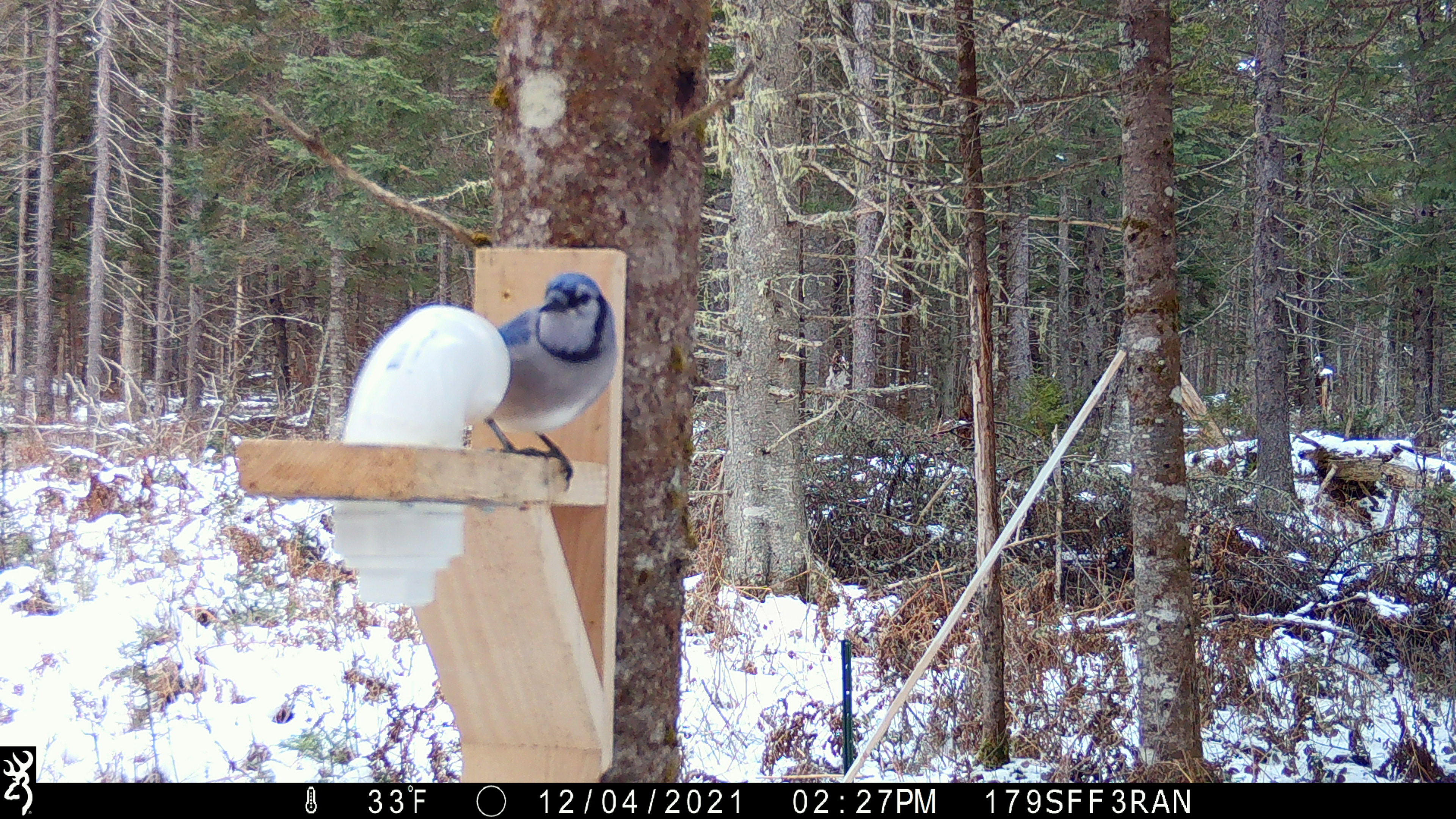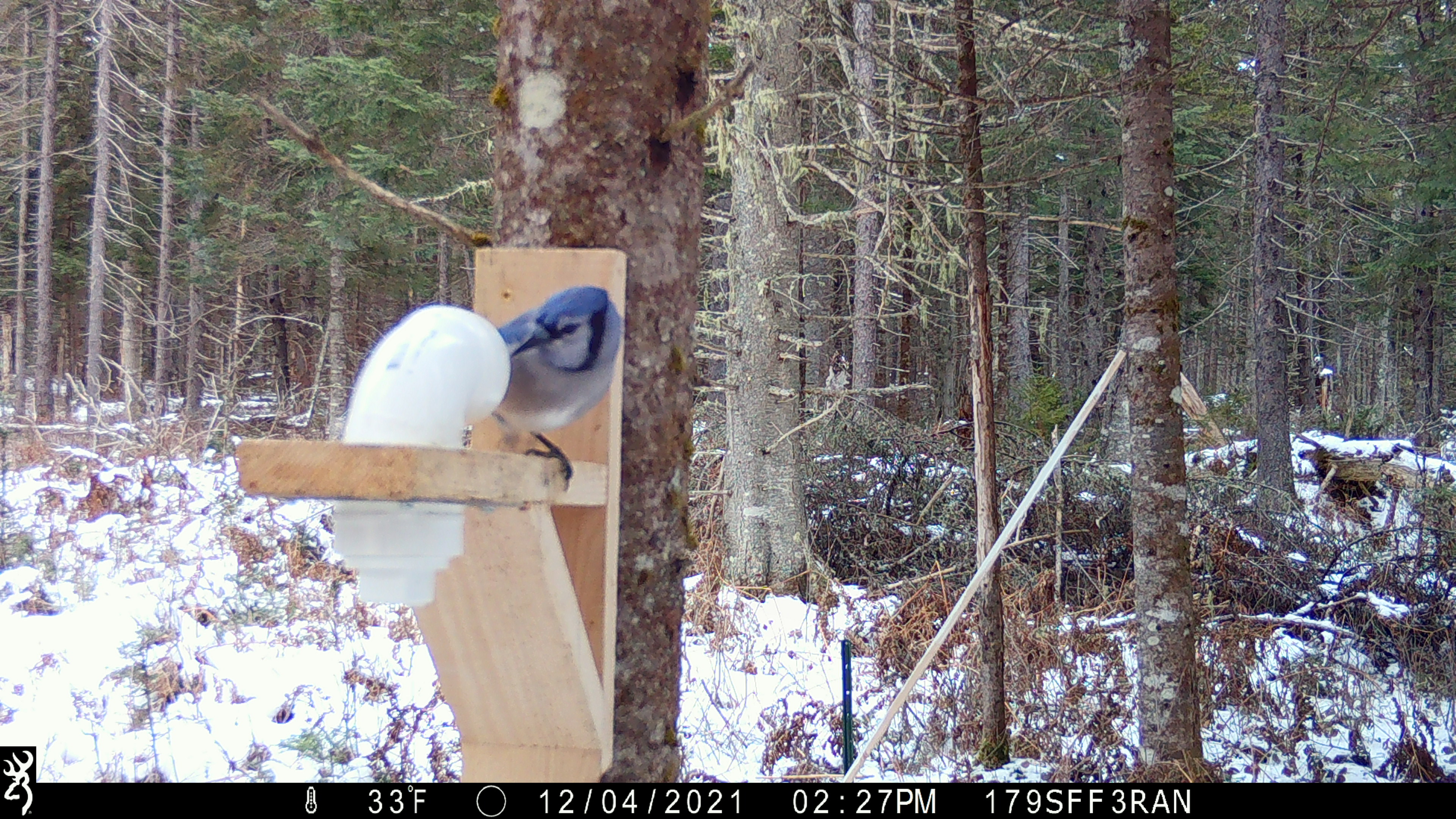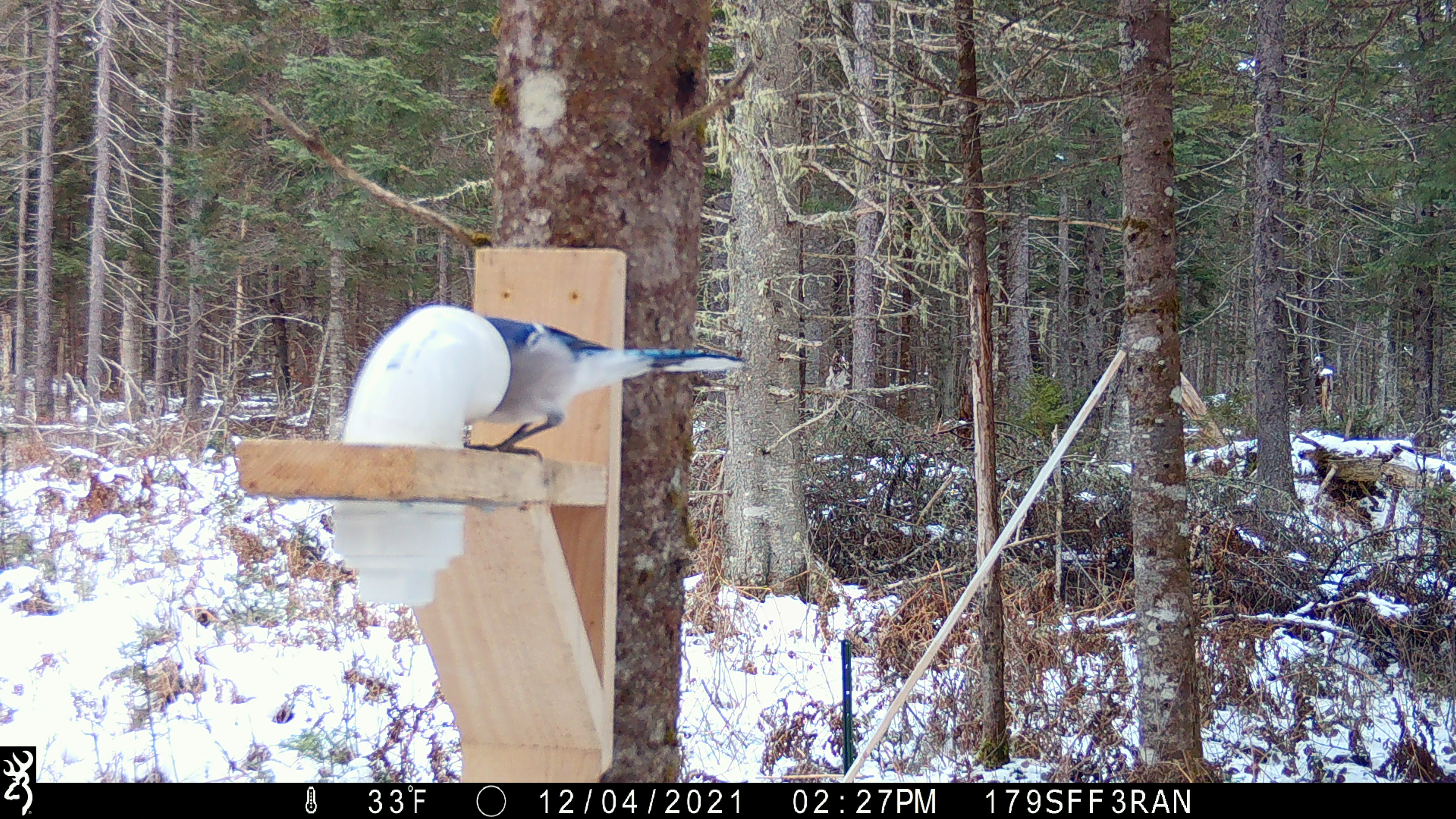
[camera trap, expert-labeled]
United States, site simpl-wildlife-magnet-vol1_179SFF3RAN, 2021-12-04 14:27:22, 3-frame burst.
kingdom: Animalia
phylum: Chordata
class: Aves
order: Passeriformes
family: Corvidae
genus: Cyanocitta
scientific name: Cyanocitta cristata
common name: blue jay